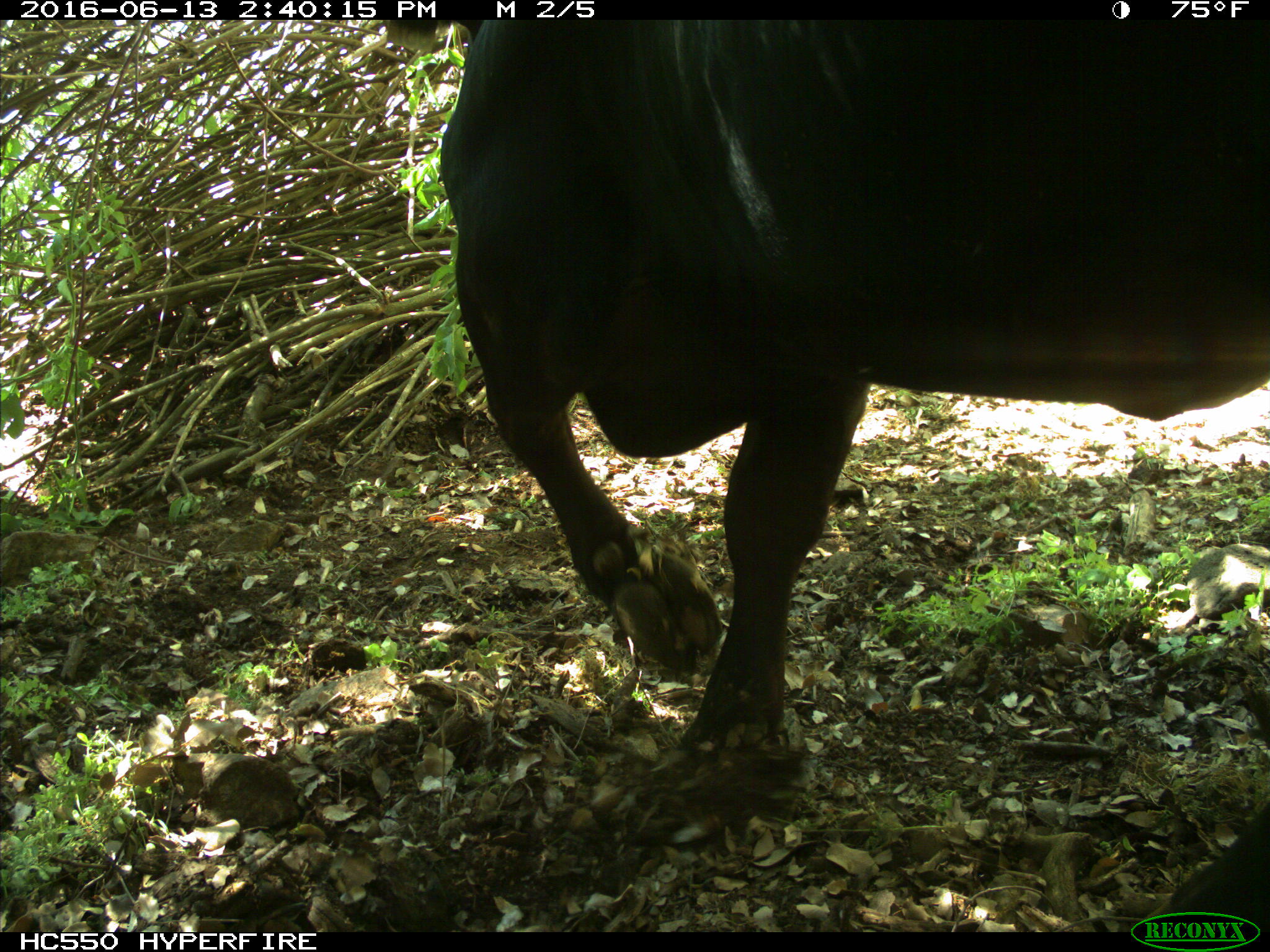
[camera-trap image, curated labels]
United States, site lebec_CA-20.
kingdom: Animalia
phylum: Chordata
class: Mammalia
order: Artiodactyla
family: Bovidae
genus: Bos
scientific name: Bos taurus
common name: domestic cow